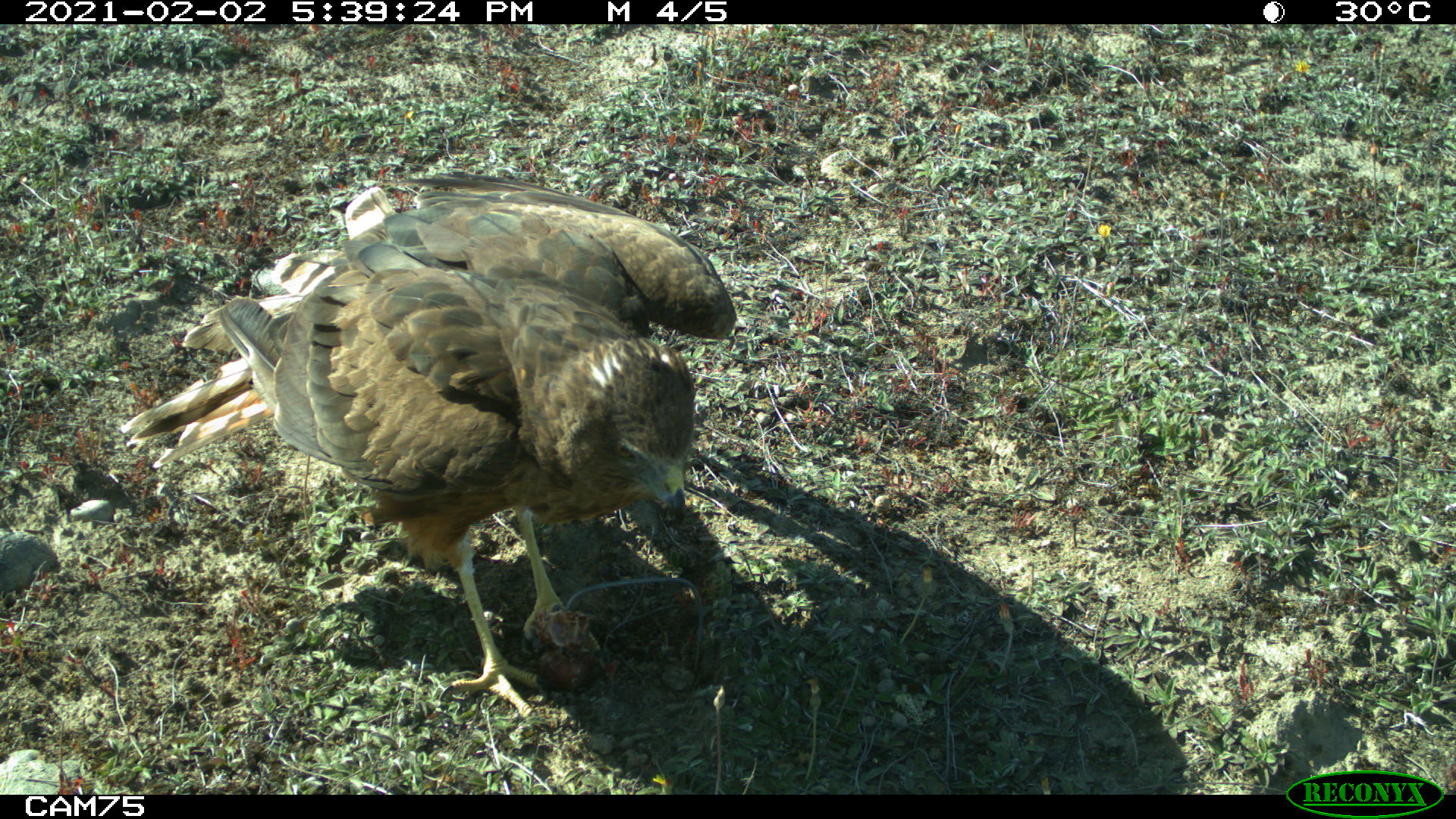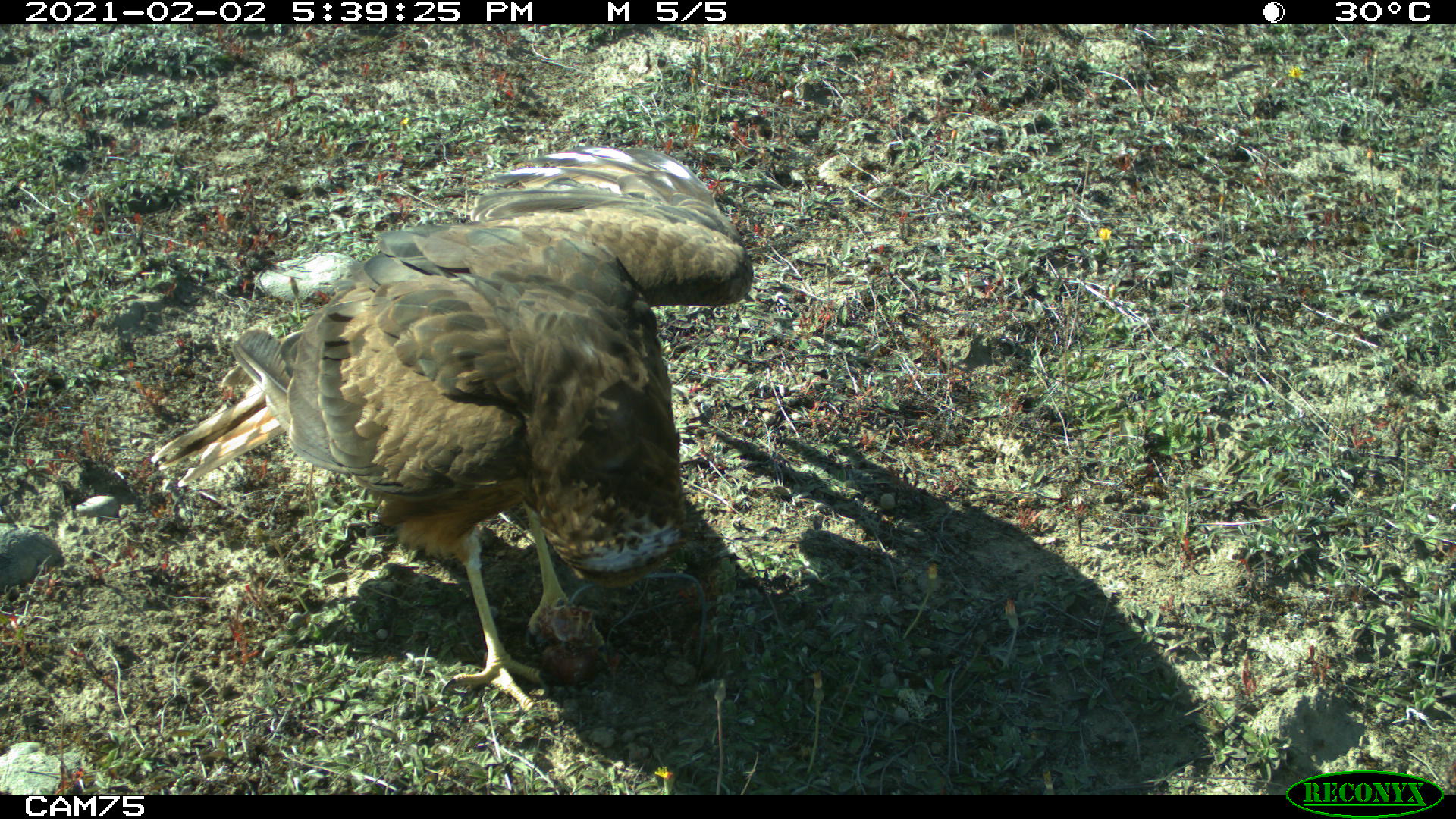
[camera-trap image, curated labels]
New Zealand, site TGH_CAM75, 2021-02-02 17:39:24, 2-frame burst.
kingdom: Animalia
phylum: Chordata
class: Aves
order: Accipitriformes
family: Accipitridae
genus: Circus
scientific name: Circus approximans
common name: swamp harrier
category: harrier